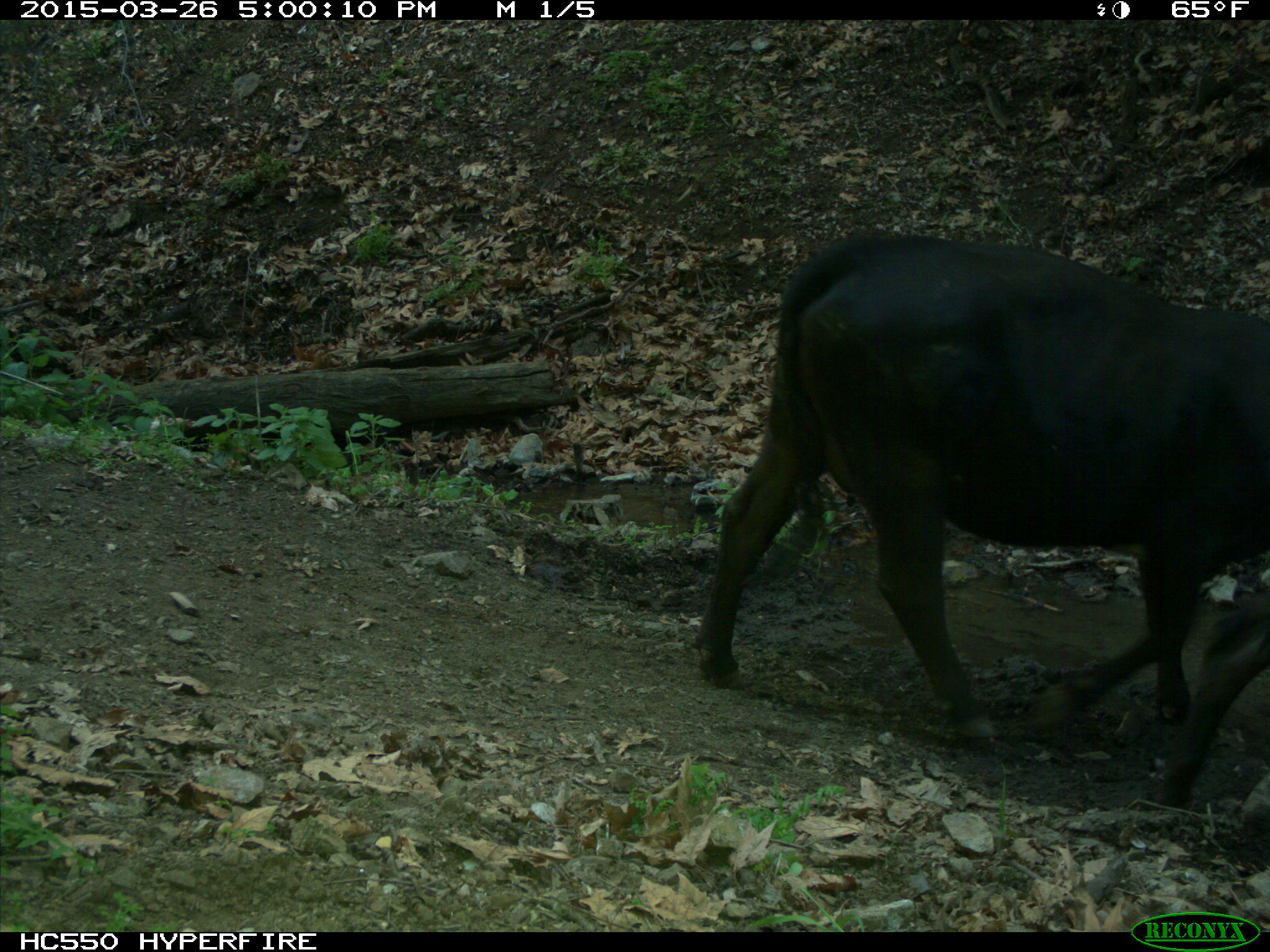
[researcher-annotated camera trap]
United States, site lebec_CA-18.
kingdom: Animalia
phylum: Chordata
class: Mammalia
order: Artiodactyla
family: Bovidae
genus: Bos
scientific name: Bos taurus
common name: domestic cow